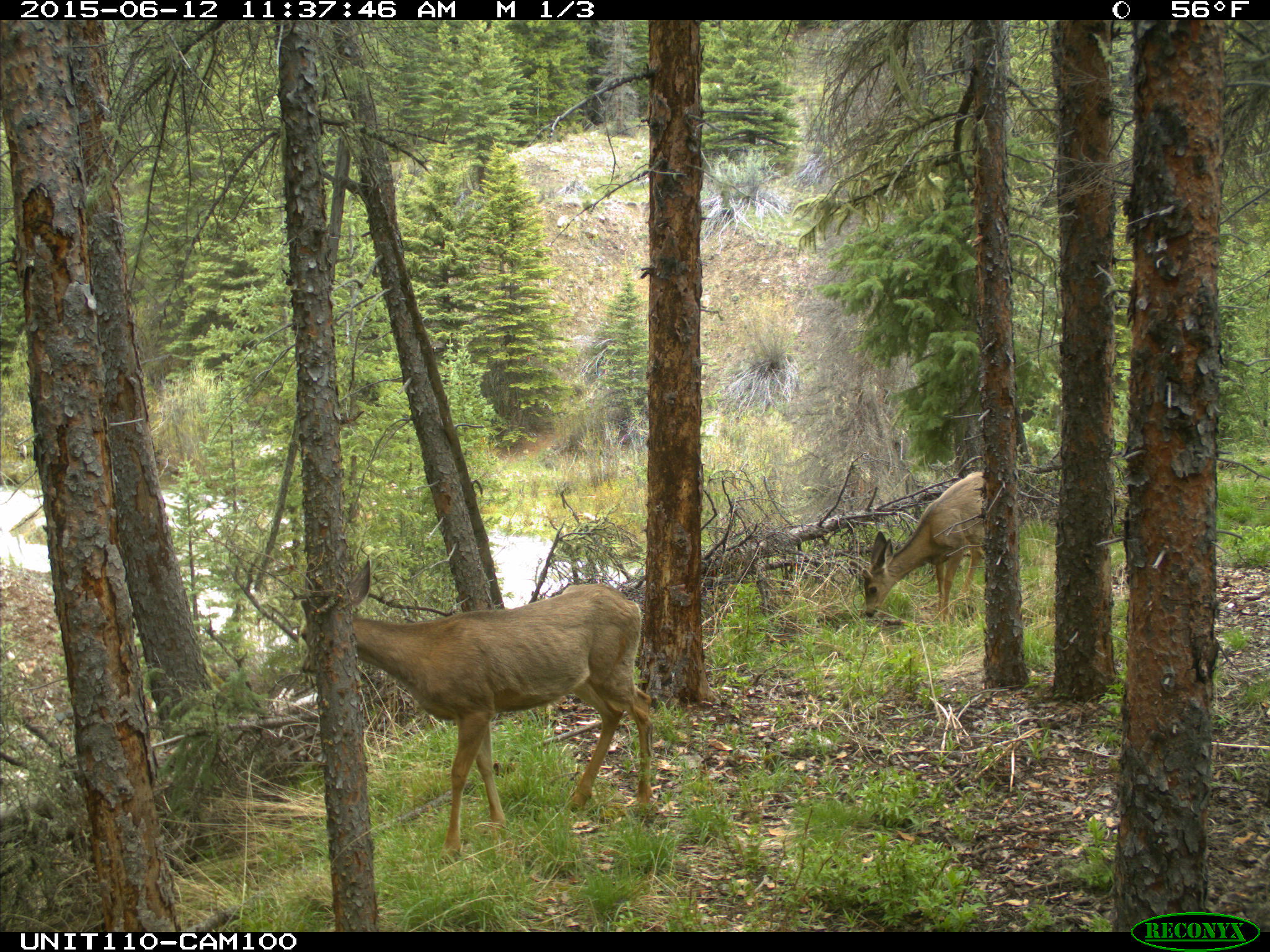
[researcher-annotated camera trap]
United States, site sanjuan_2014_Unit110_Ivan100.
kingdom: Animalia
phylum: Chordata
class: Mammalia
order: Artiodactyla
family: Cervidae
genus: Odocoileus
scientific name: Odocoileus hemionus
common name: mule deer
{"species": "Odocoileus hemionus (mule deer)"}